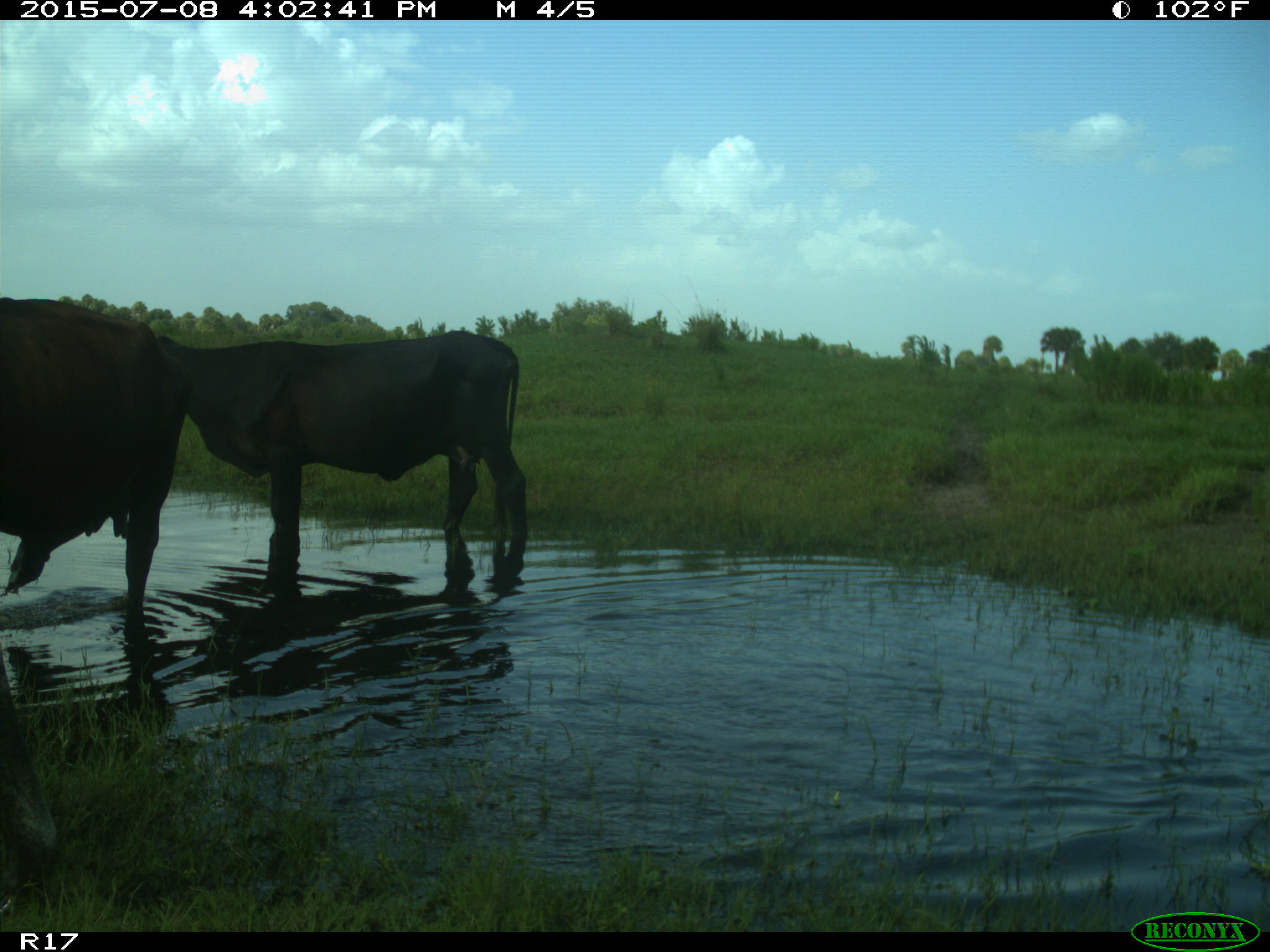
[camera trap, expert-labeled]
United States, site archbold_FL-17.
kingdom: Animalia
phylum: Chordata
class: Mammalia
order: Artiodactyla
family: Bovidae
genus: Bos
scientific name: Bos taurus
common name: domestic cow